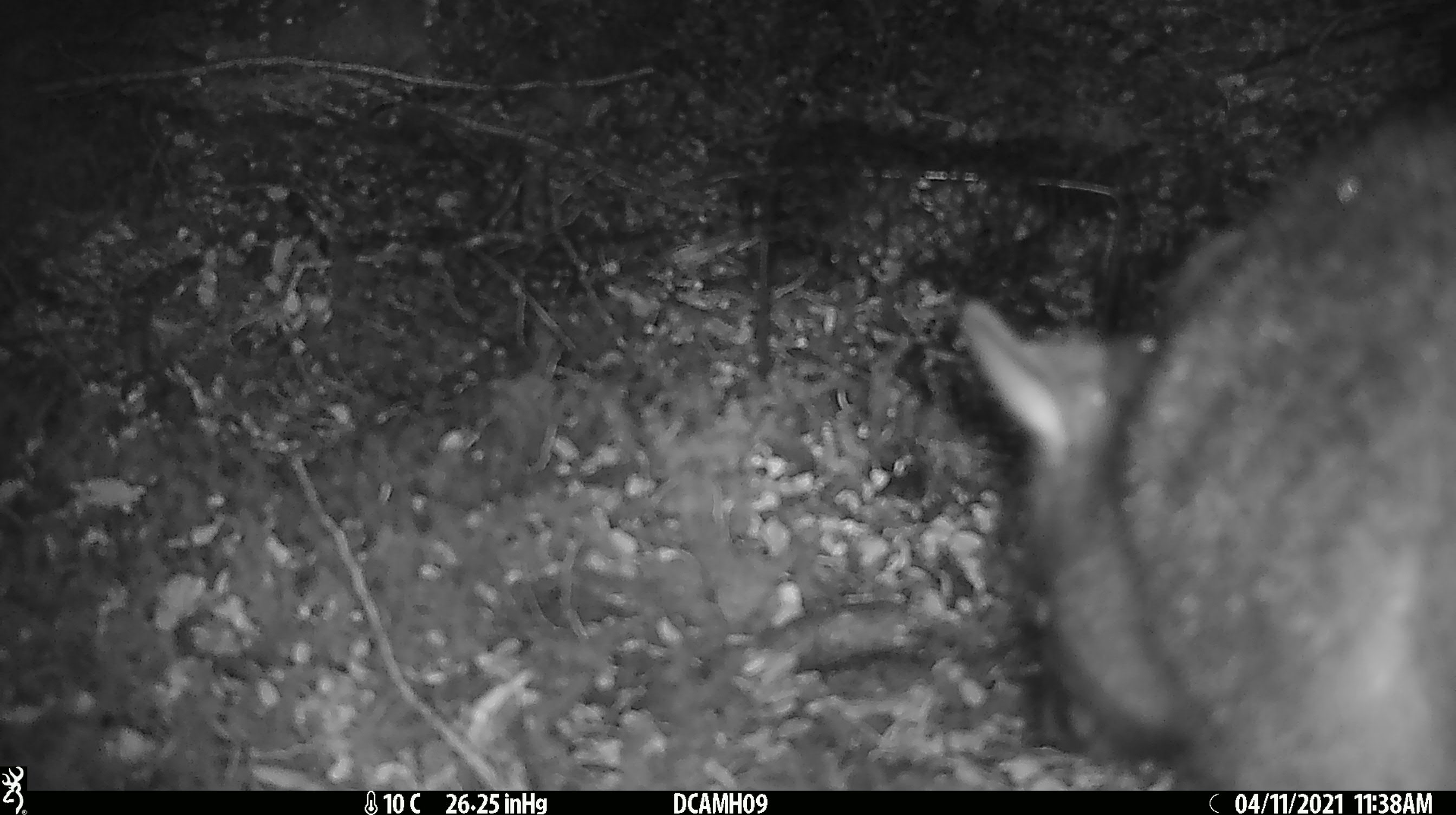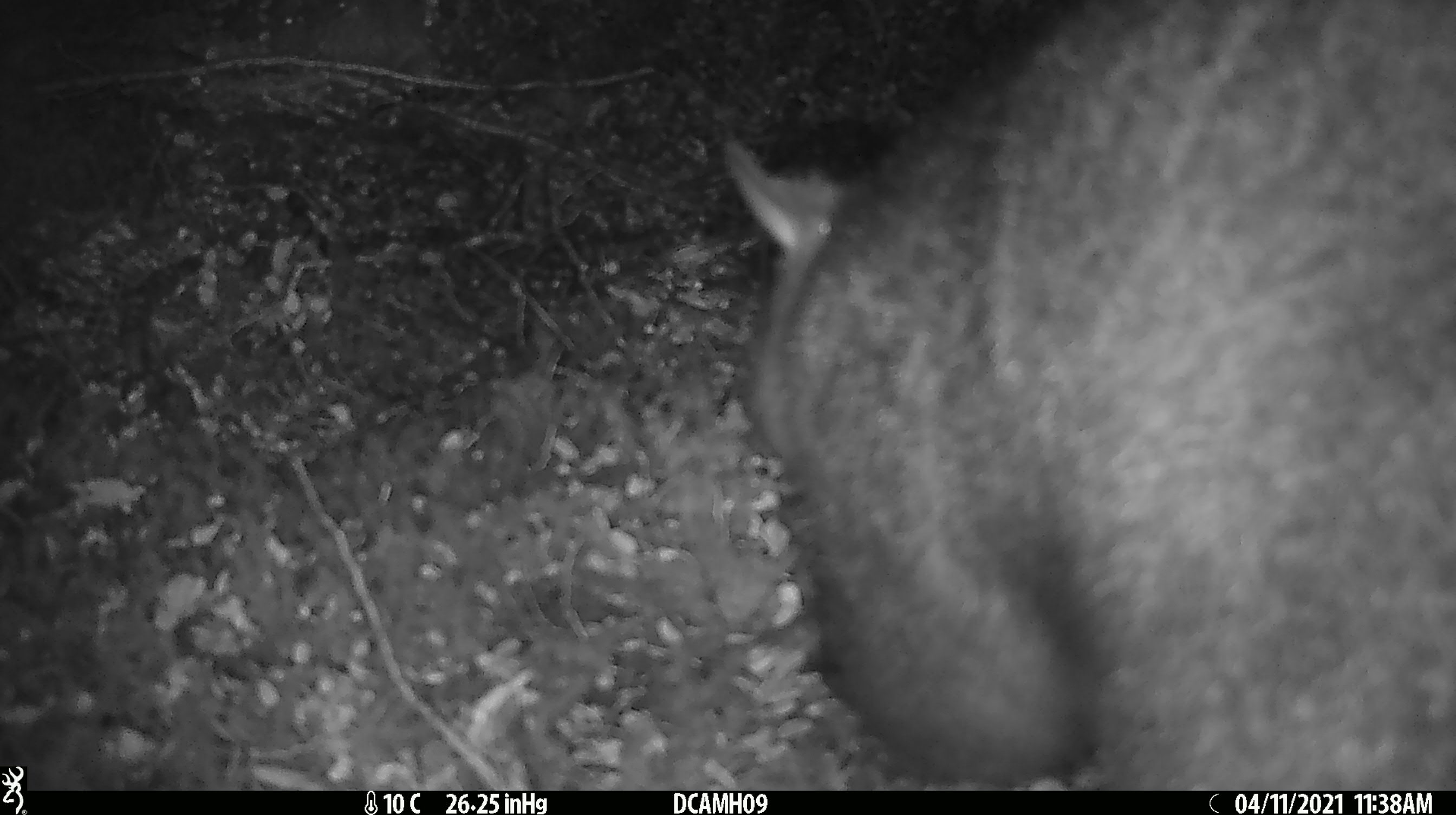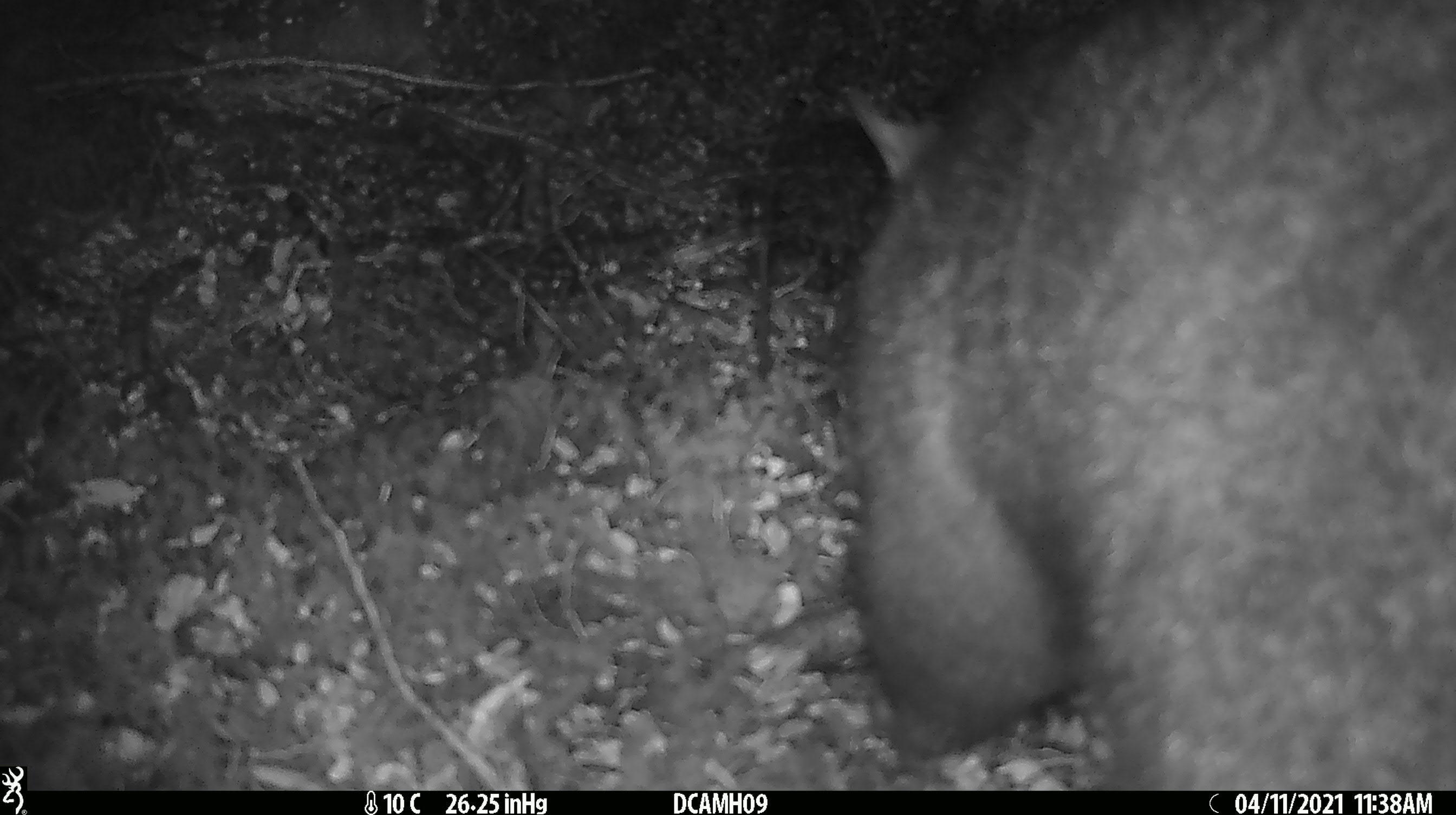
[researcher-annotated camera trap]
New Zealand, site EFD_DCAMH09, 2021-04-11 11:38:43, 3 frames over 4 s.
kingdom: Animalia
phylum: Chordata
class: Mammalia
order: Diprotodontia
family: Phalangeridae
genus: Trichosurus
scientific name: Trichosurus vulpecula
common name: common brushtail possum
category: possum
Possum (common brushtail possum) (Trichosurus vulpecula).